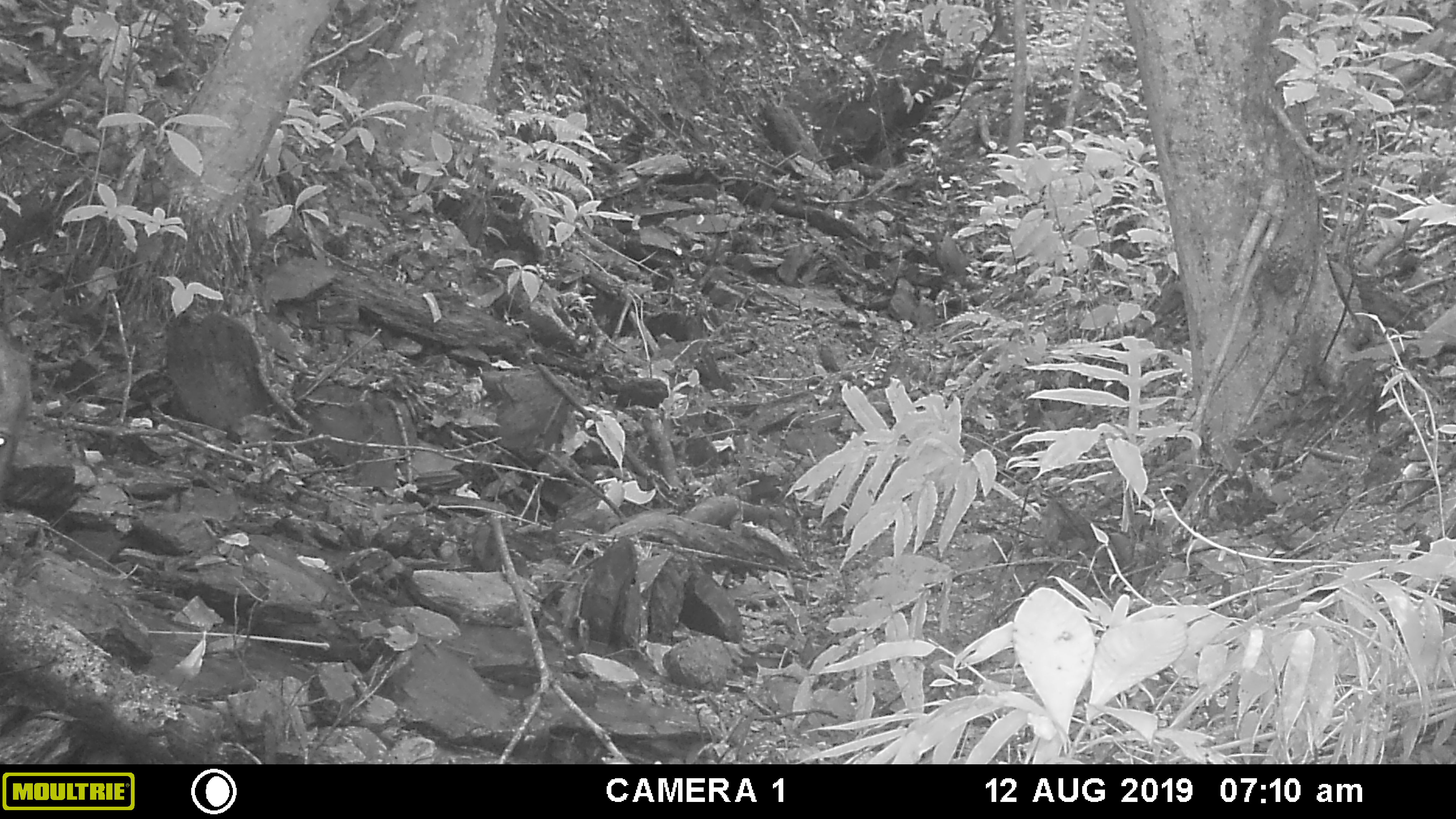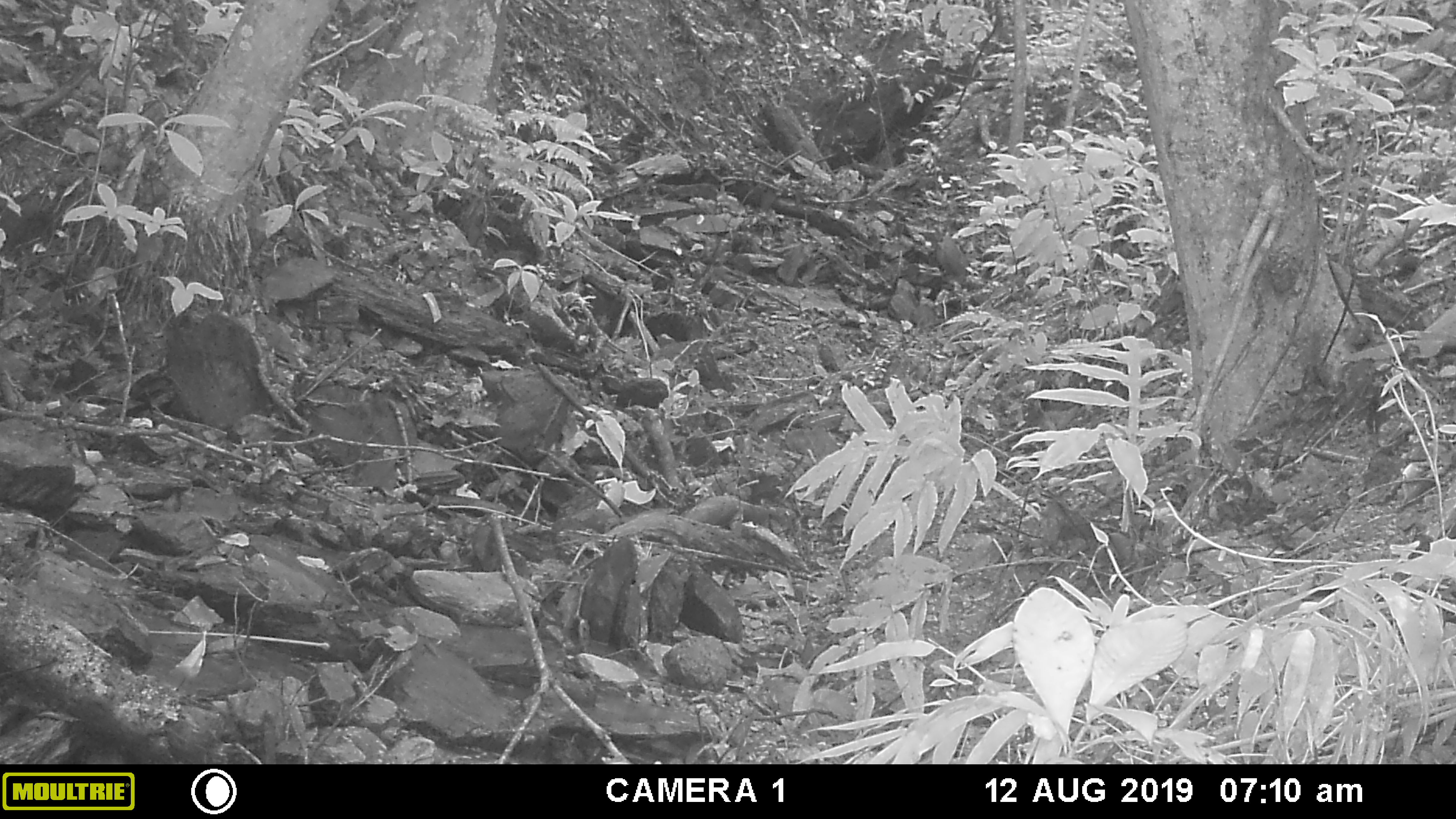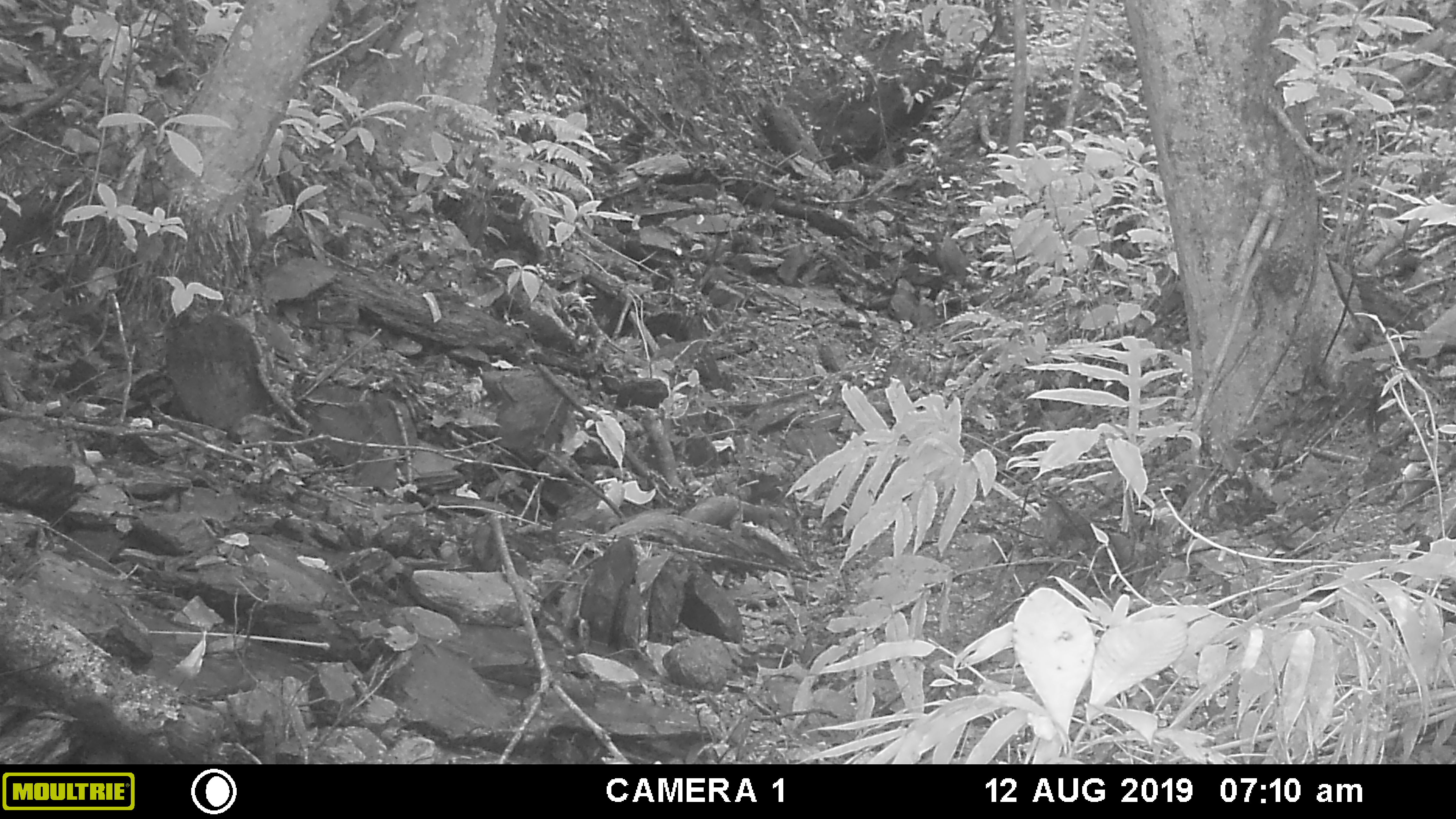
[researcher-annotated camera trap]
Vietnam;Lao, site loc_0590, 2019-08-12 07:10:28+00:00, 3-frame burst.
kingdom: Animalia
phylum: Chordata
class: Mammalia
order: Artiodactyla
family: Suidae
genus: Sus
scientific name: Sus scrofa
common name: eurasian wild pig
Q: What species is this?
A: Eurasian wild pig (Sus scrofa).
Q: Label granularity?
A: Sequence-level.